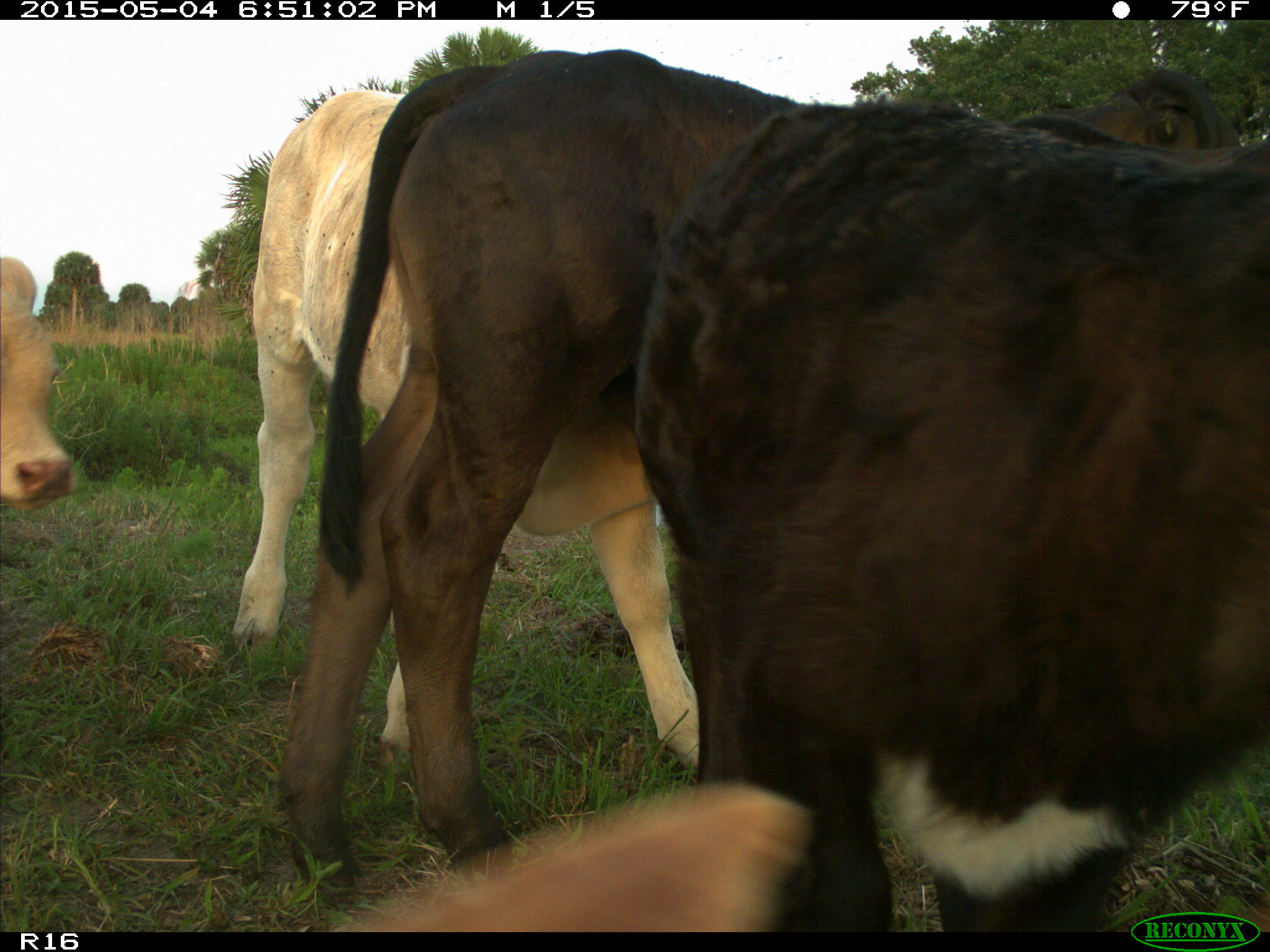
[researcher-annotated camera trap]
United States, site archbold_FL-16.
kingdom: Animalia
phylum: Chordata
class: Mammalia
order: Artiodactyla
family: Bovidae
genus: Bos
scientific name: Bos taurus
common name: domestic cow